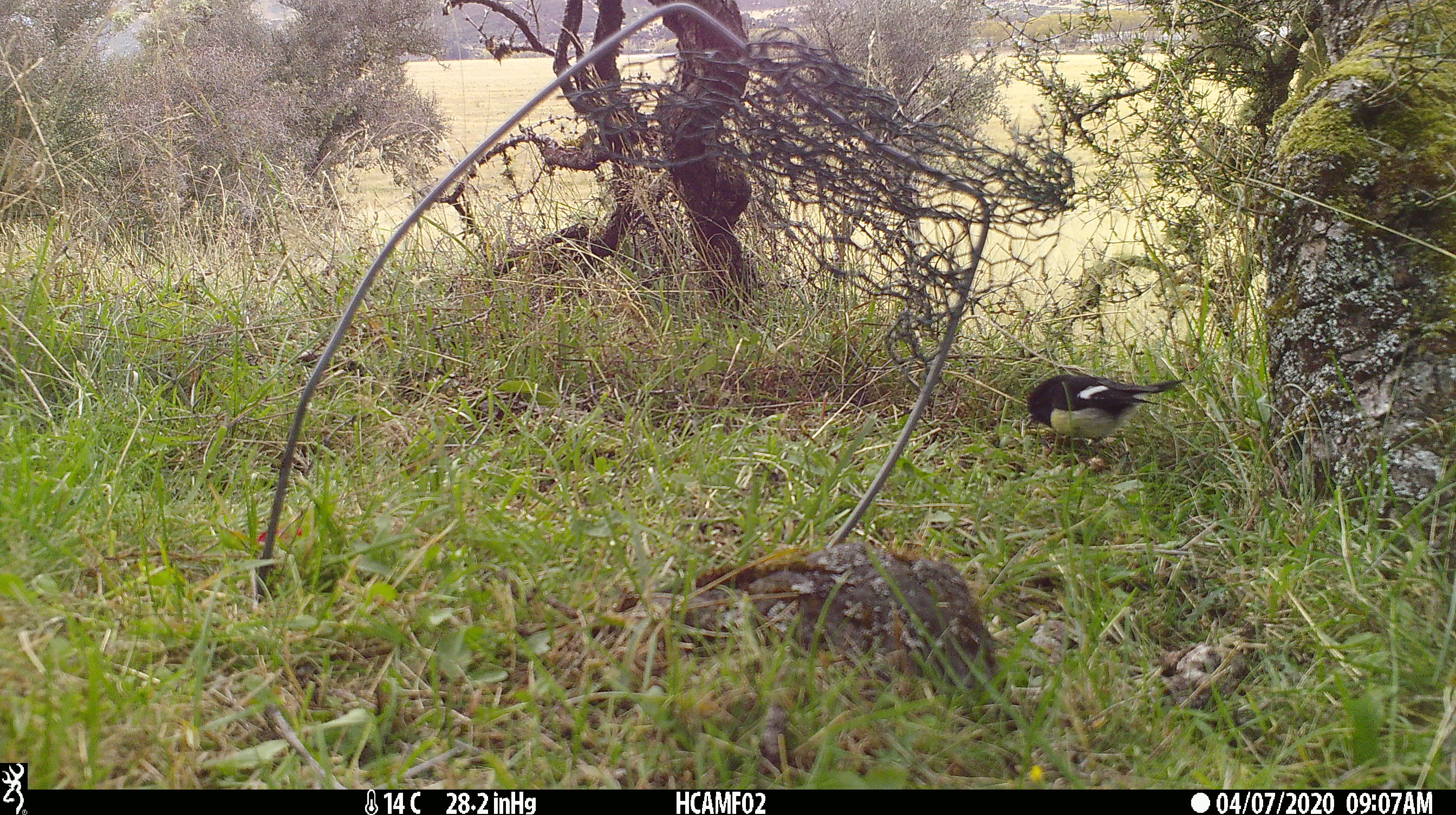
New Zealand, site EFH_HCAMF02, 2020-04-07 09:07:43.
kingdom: Animalia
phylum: Chordata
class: Aves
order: Passeriformes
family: Petroicidae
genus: Petroica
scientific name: Petroica macrocephala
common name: tomtit